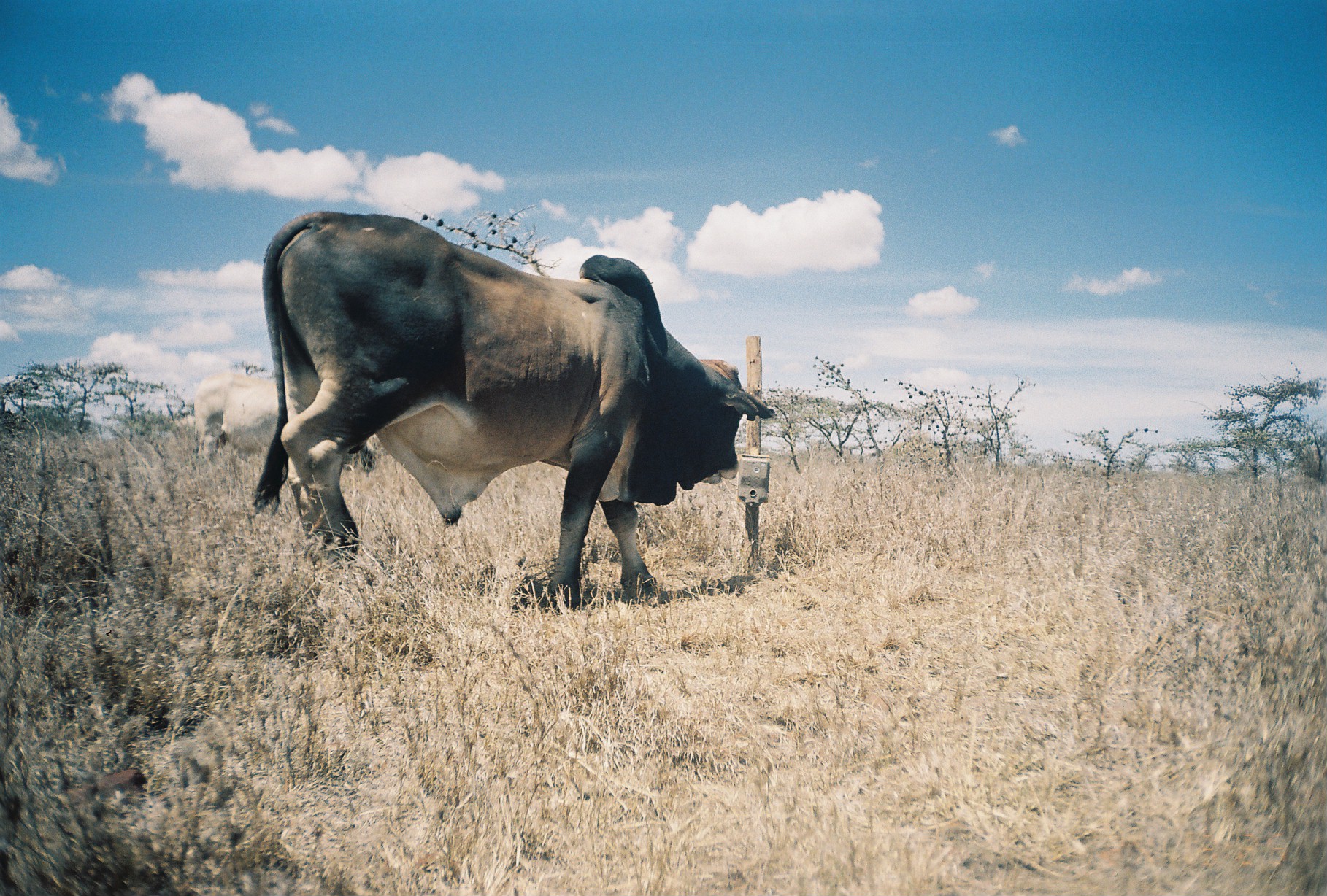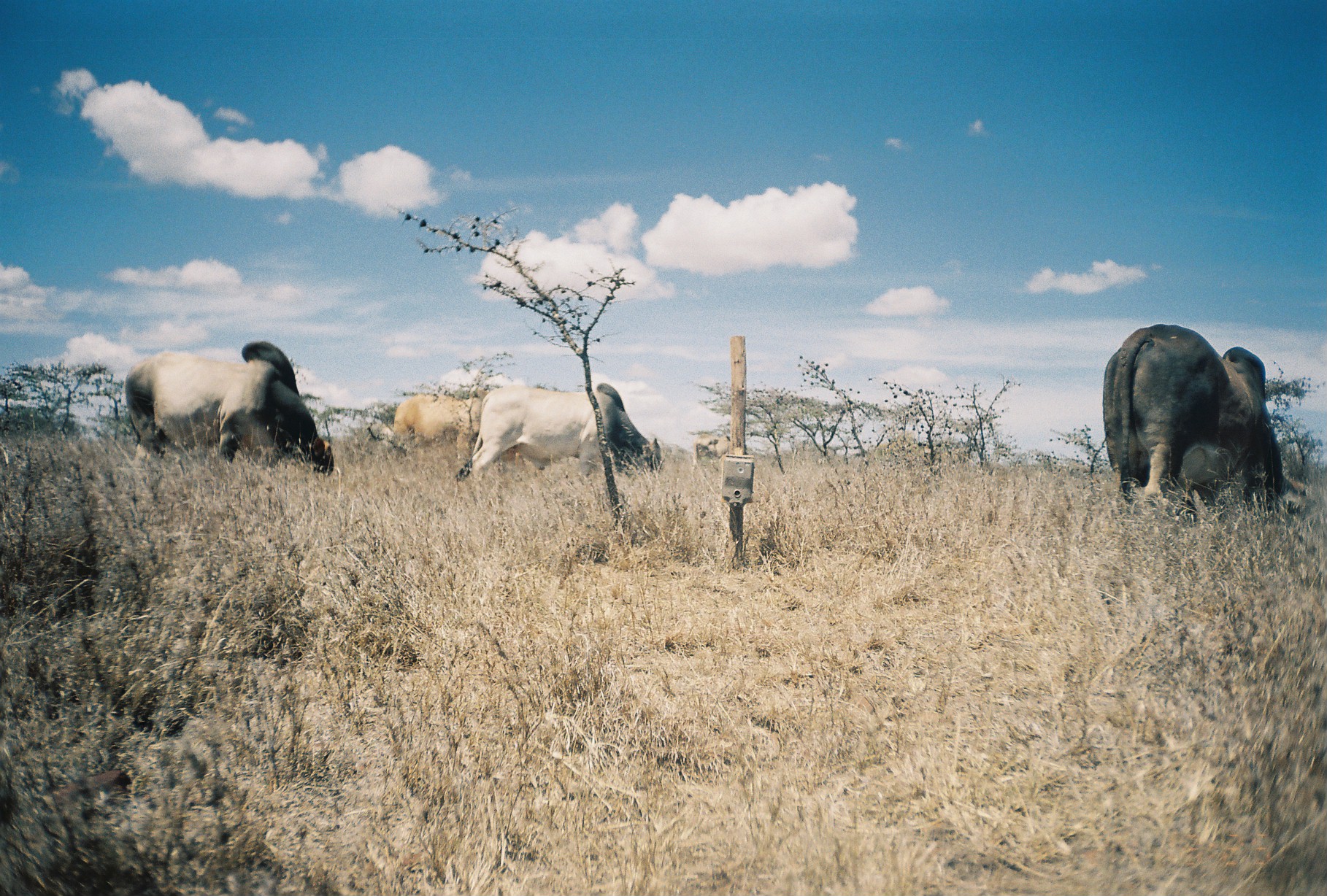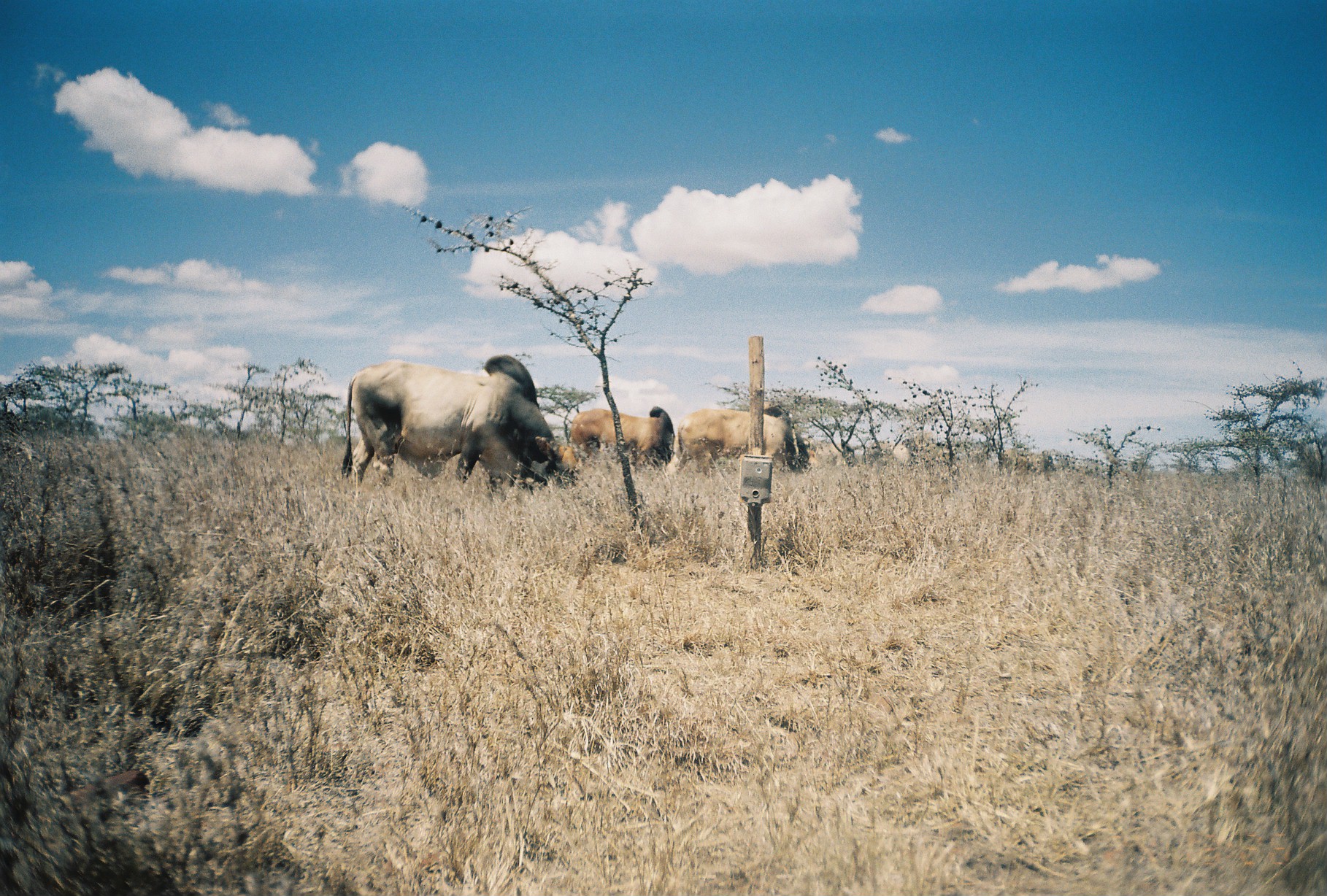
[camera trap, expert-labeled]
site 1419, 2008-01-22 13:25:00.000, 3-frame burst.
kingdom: Animalia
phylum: Chordata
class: Mammalia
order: Artiodactyla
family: Bovidae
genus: Bos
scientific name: Bos taurus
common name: domestic cattle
Bos taurus (domestic cattle), count 2.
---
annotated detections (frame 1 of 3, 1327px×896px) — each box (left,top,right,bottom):
bos taurus: (246,209,775,615); (192,370,380,475)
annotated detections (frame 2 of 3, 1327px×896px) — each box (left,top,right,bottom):
bos taurus: (1100,322,1317,523); (123,340,341,480); (452,382,662,489); (393,393,522,466); (690,430,748,471)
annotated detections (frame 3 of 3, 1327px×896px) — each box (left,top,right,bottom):
bos taurus: (339,353,578,493); (664,401,811,474); (566,406,673,471)